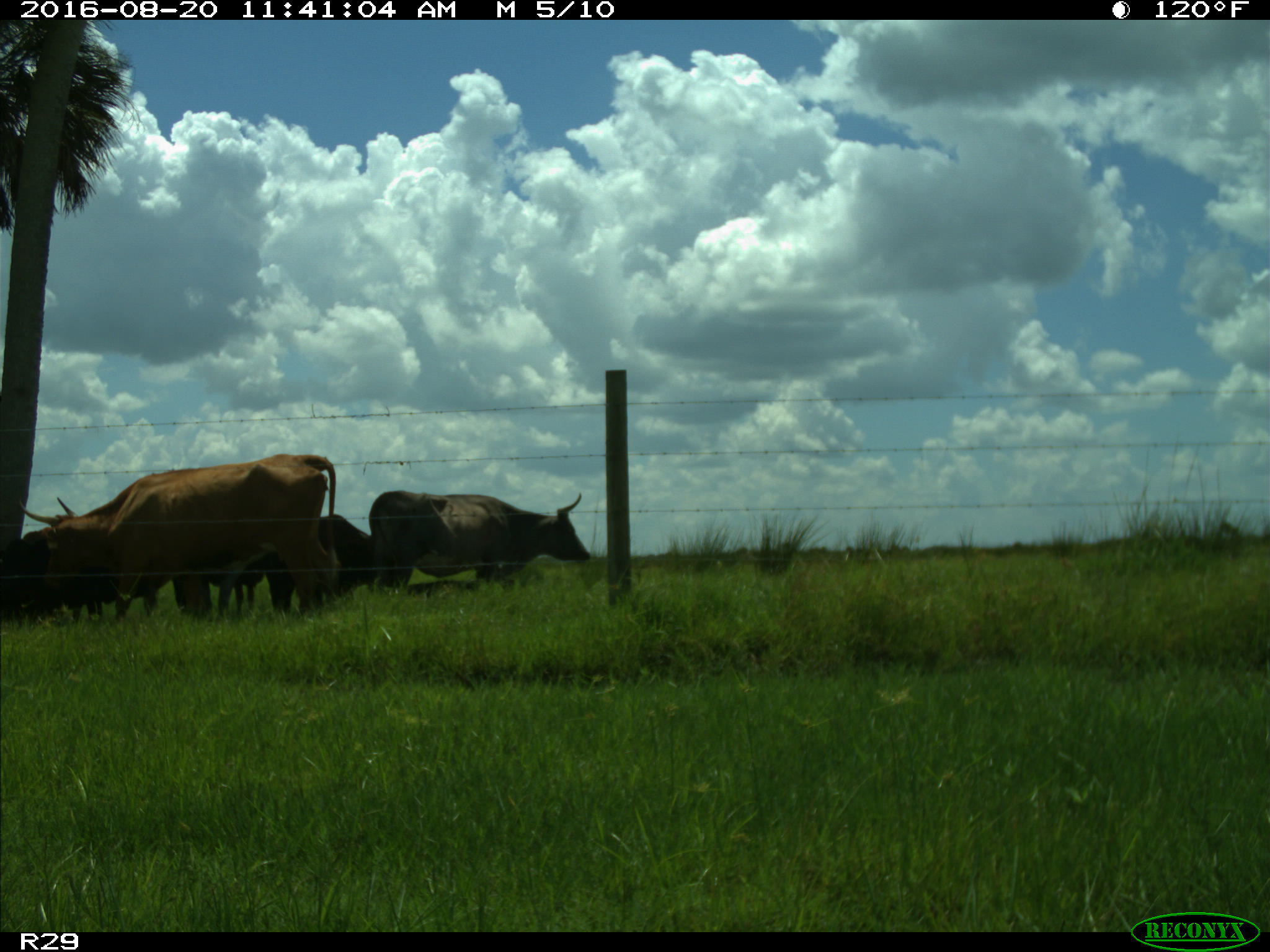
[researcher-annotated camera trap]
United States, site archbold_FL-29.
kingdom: Animalia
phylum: Chordata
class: Mammalia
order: Artiodactyla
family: Bovidae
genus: Bos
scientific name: Bos taurus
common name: domestic cow